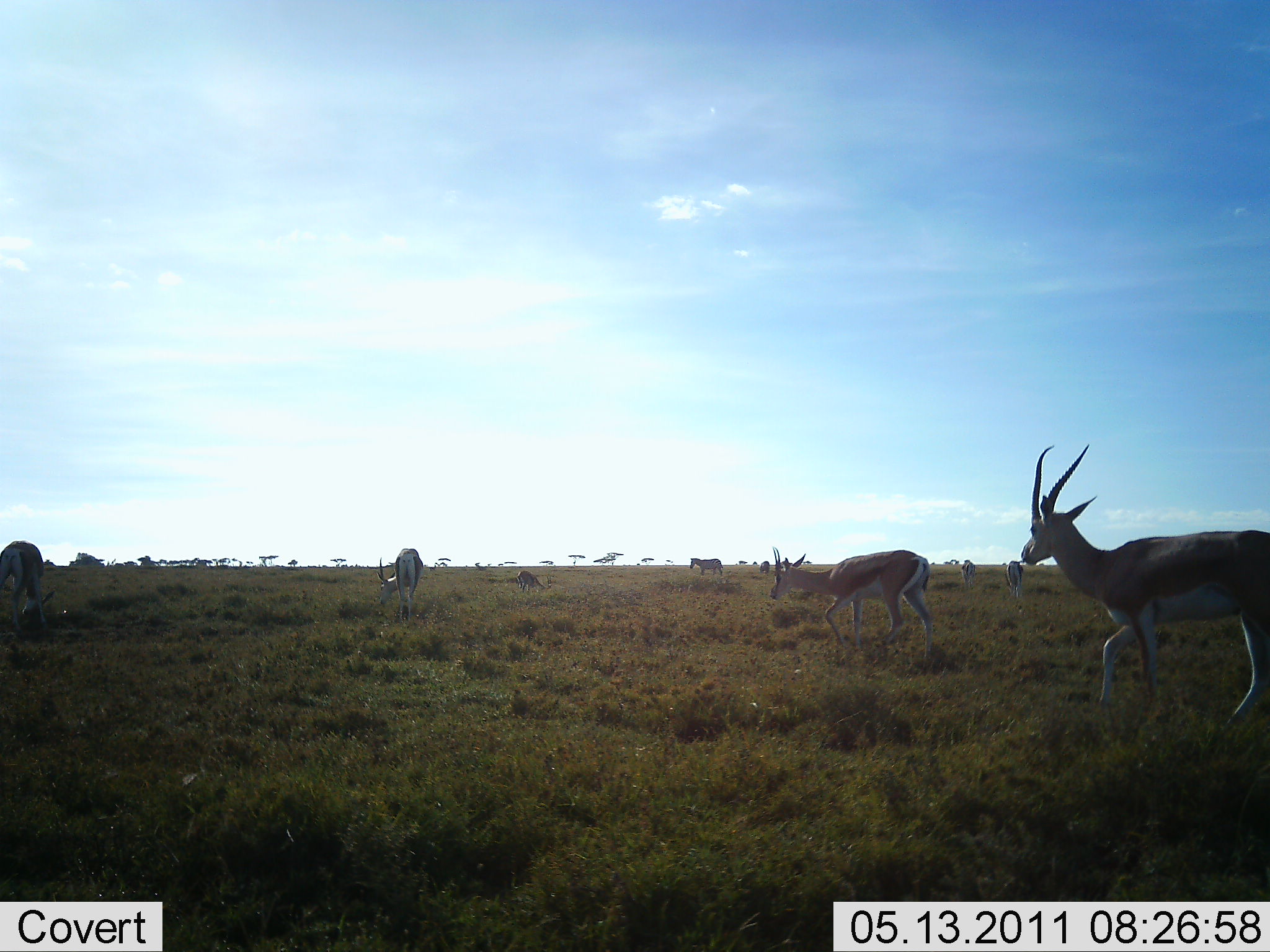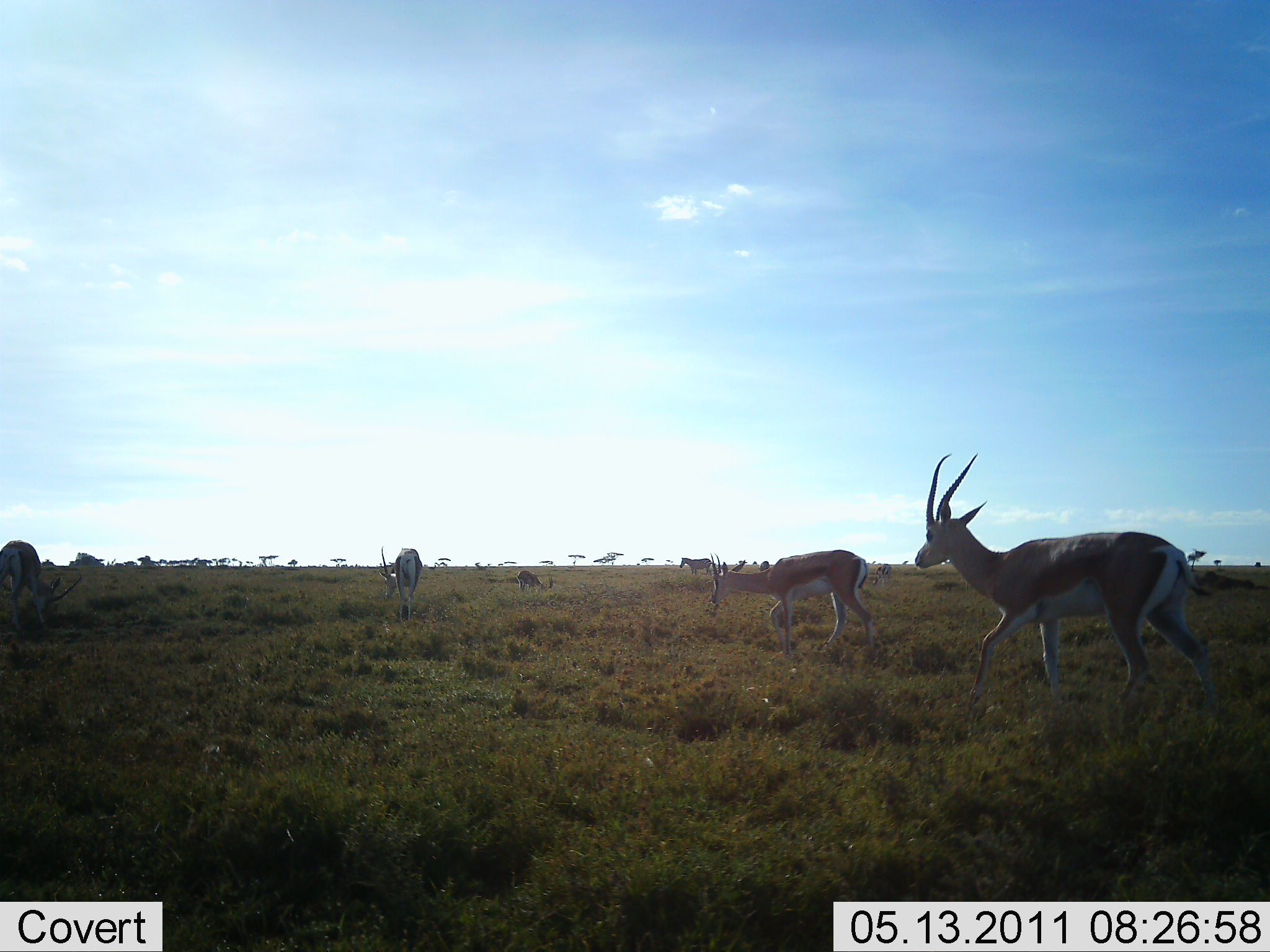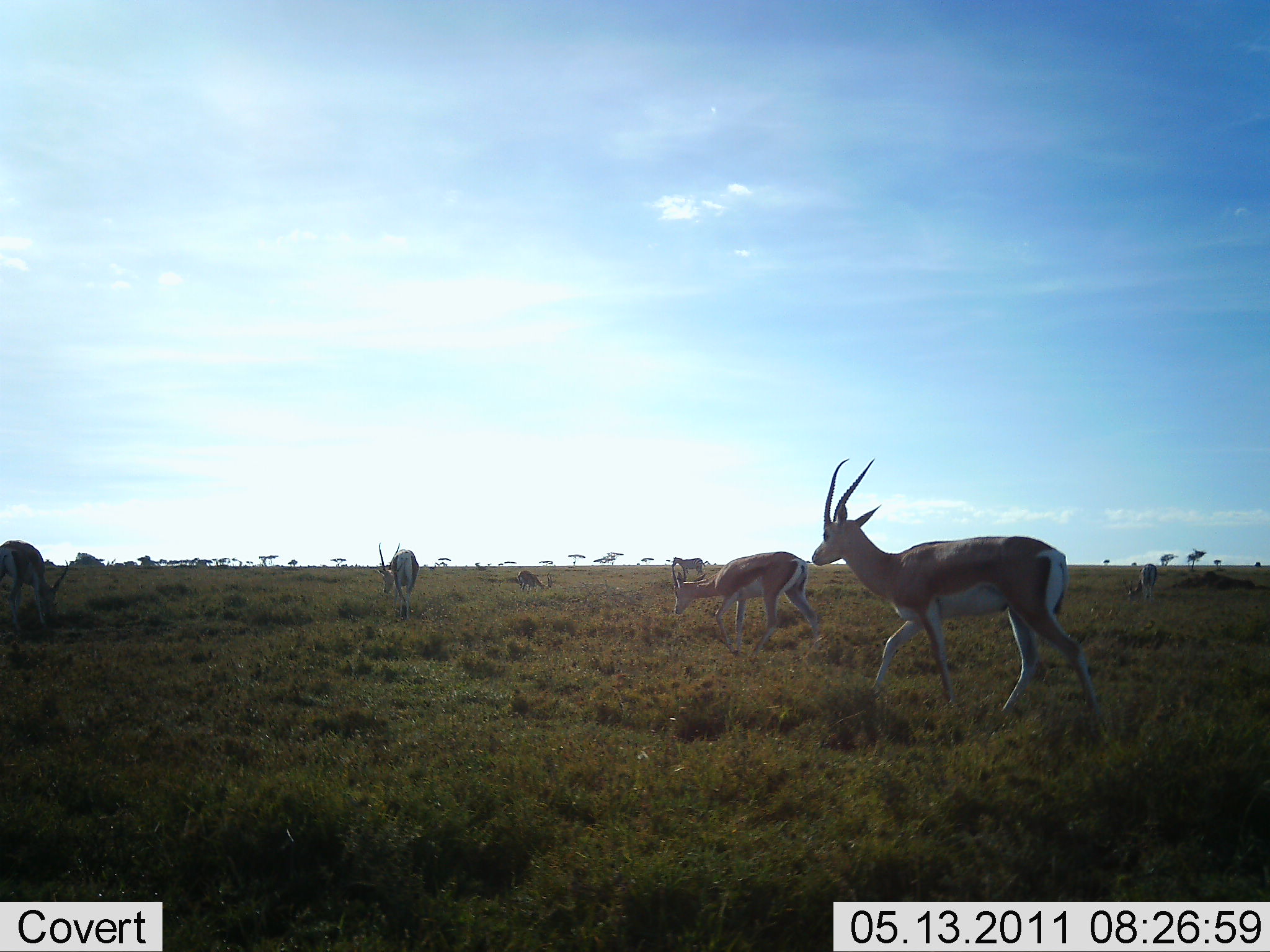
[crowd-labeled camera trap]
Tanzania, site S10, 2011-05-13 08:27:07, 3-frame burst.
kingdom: Animalia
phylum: Chordata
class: Mammalia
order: Artiodactyla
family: Bovidae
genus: Nanger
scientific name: Nanger granti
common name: grant's gazelle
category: gazellegrants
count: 6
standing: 36%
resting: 14%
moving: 79%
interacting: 0%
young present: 0%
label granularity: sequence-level